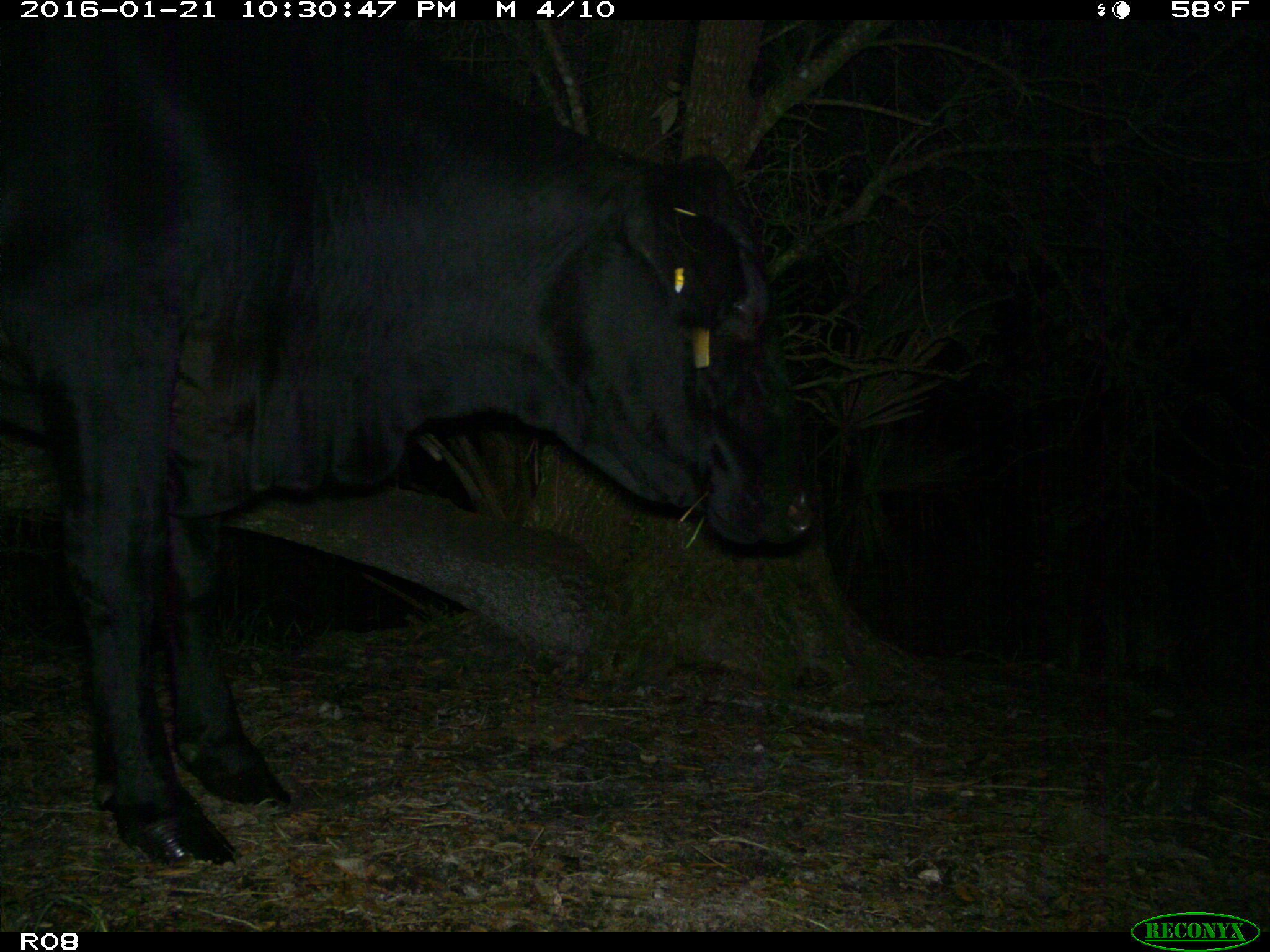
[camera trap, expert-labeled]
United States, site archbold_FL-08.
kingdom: Animalia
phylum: Chordata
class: Mammalia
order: Artiodactyla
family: Bovidae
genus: Bos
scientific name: Bos taurus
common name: domestic cow